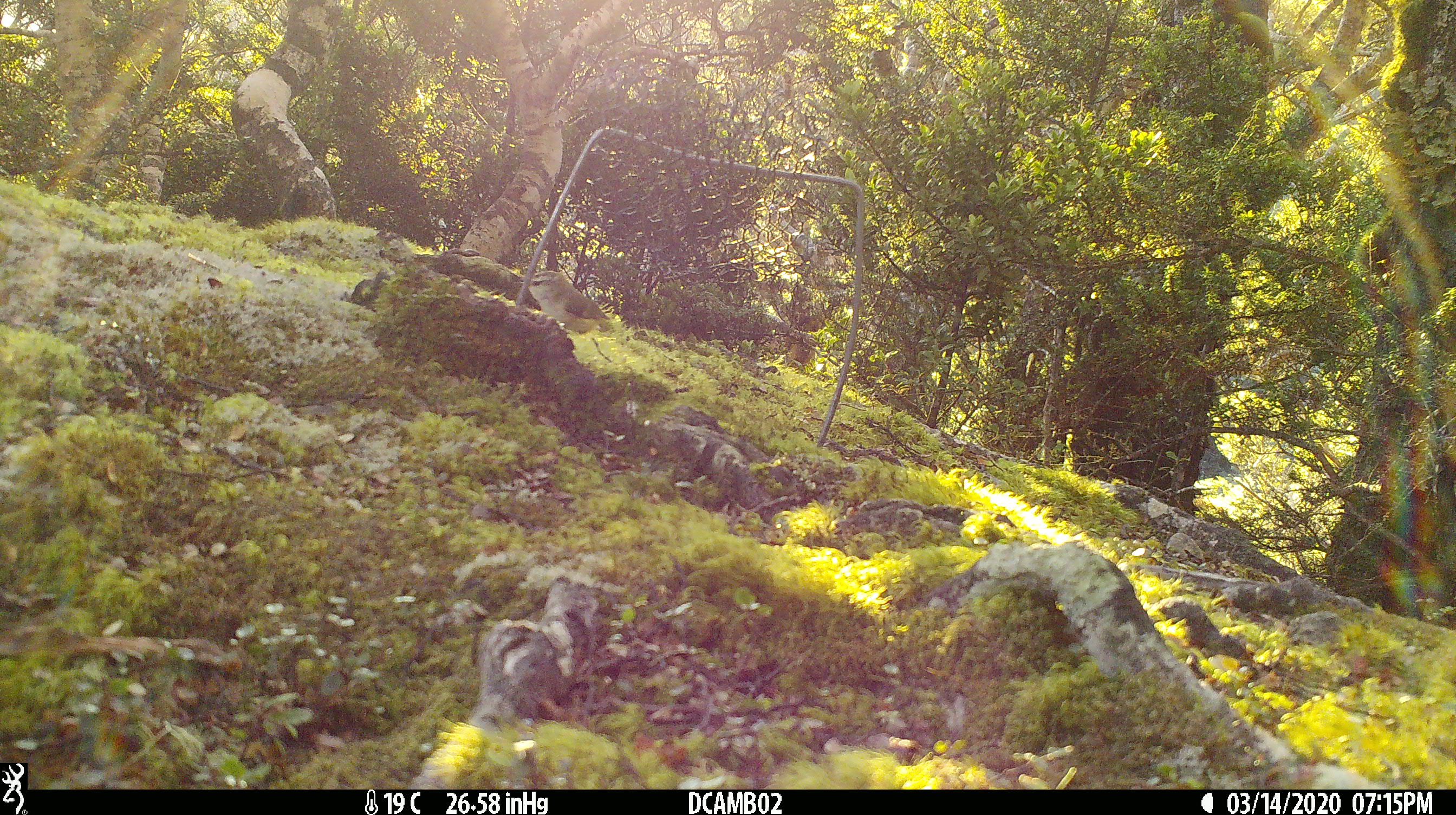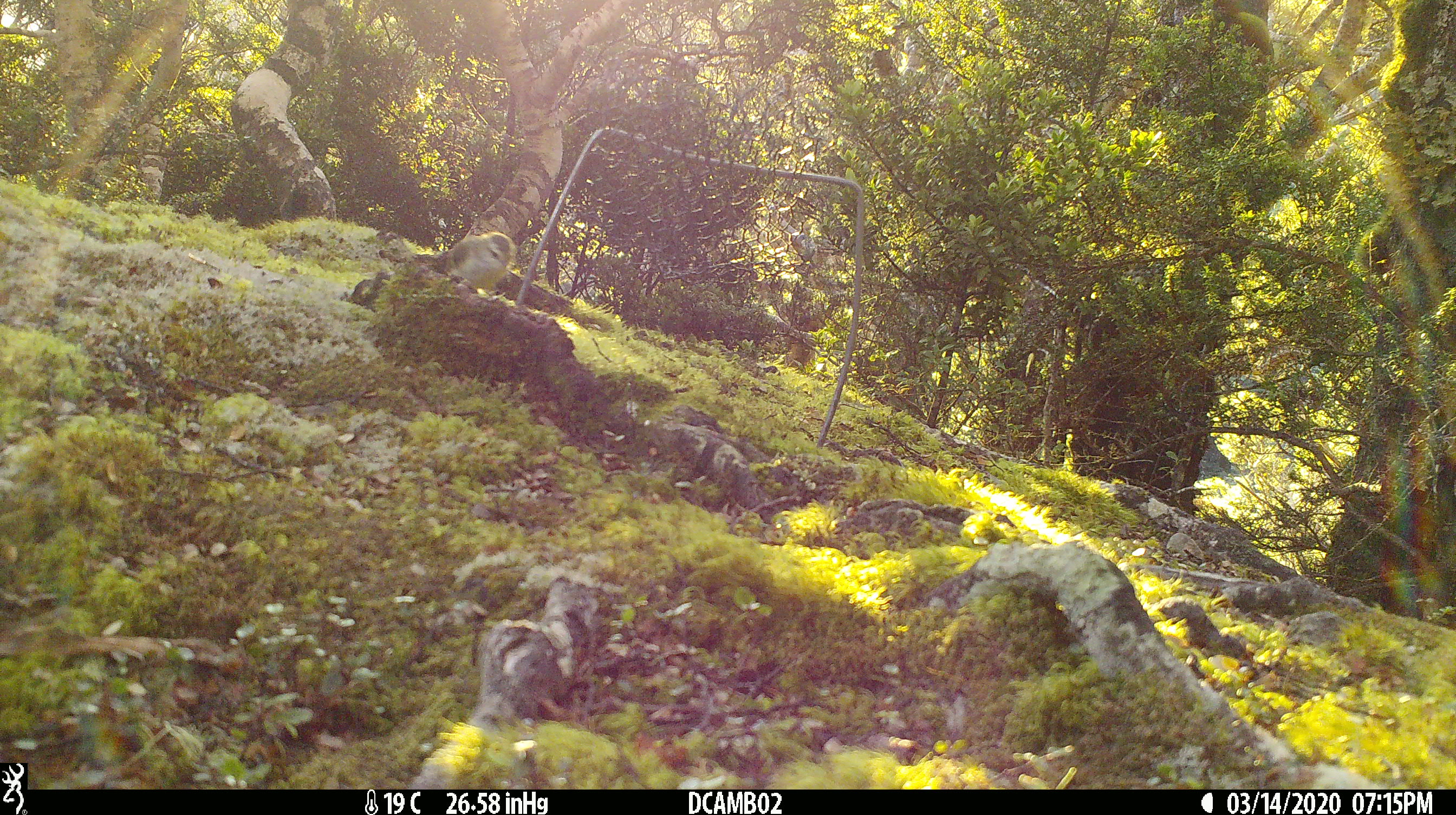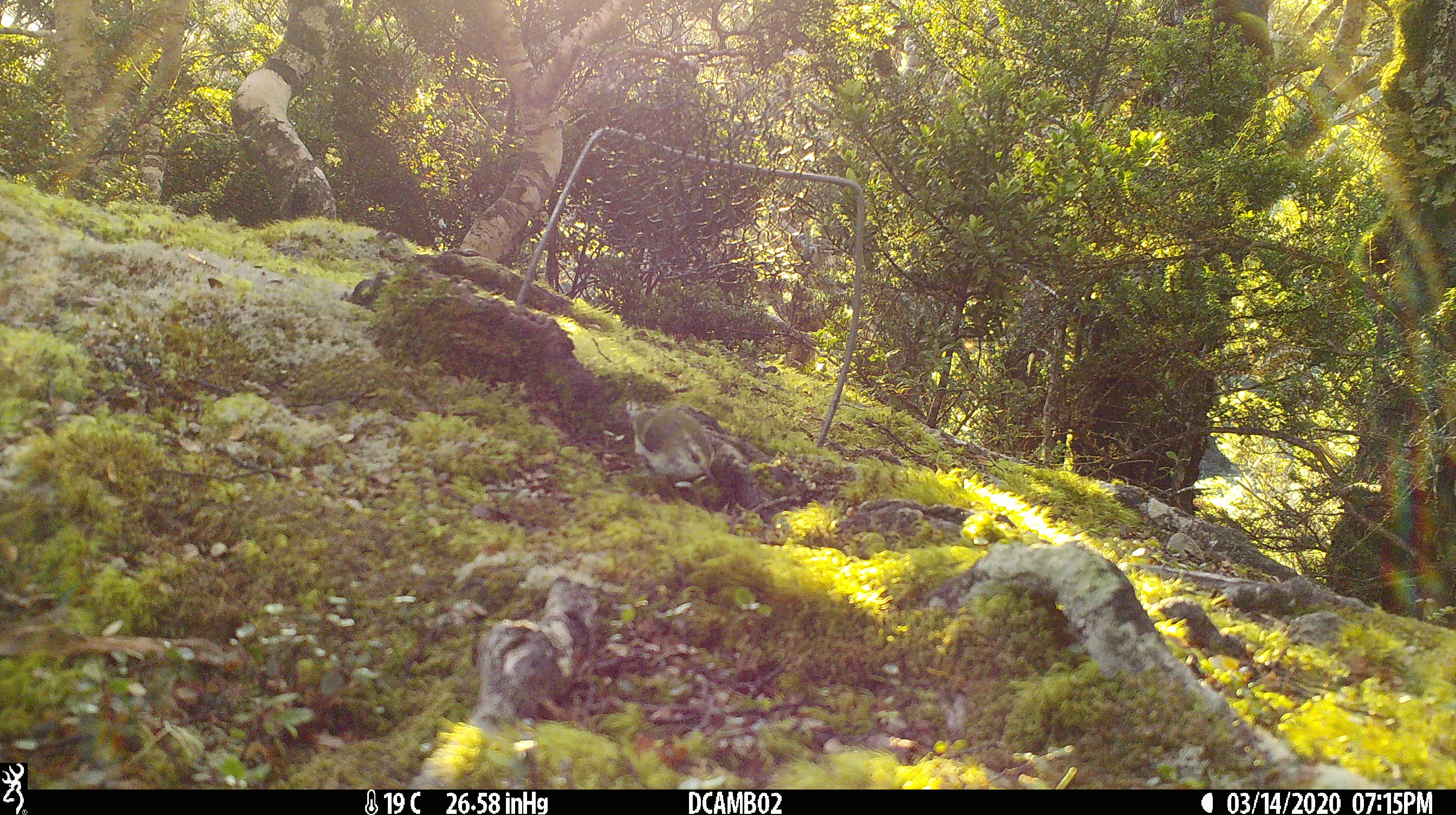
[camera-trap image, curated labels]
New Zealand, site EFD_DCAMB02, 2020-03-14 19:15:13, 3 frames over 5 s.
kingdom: Animalia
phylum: Chordata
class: Aves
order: Passeriformes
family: Acanthisittidae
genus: Acanthisitta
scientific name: Acanthisitta chloris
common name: rifleman